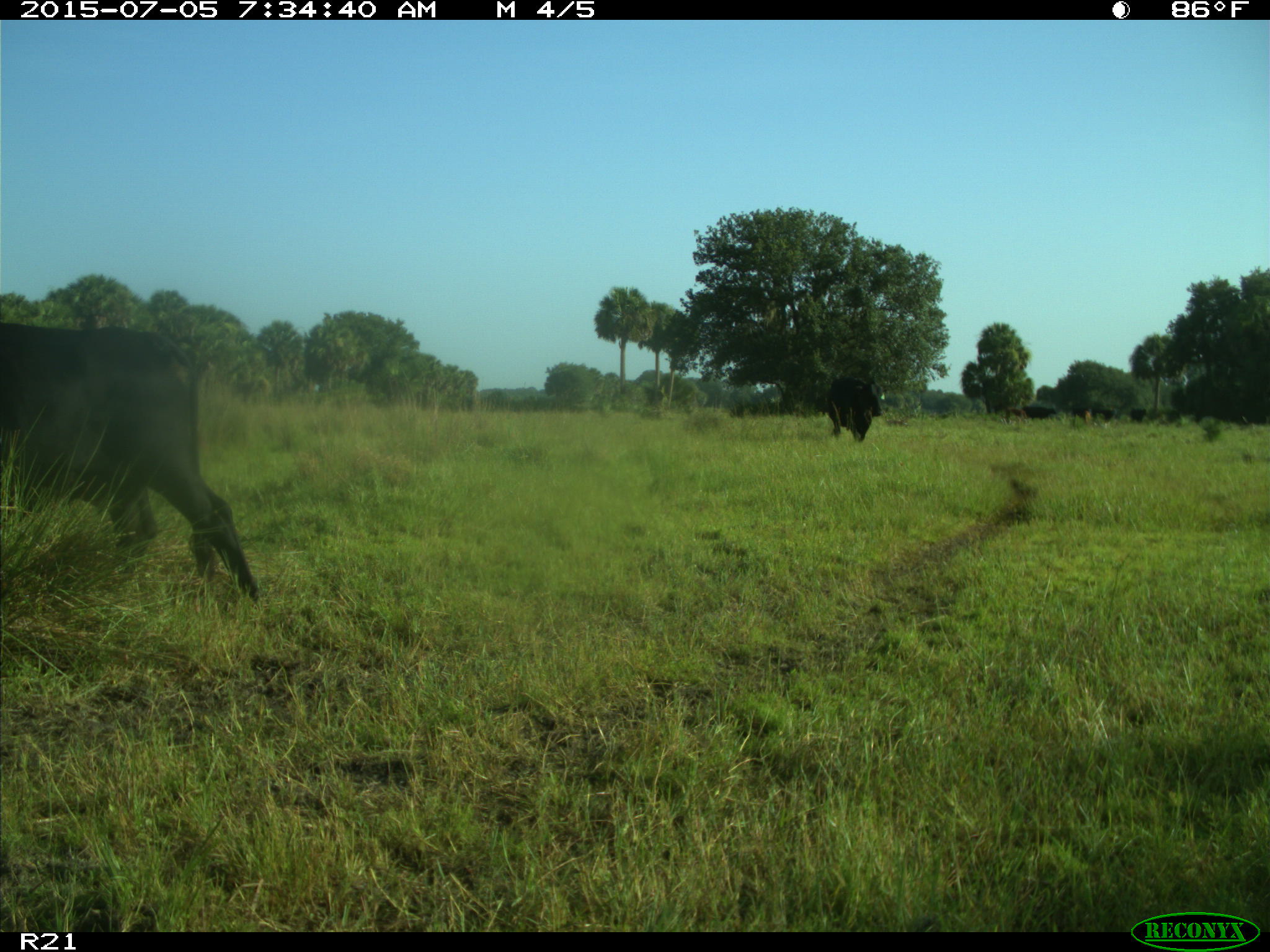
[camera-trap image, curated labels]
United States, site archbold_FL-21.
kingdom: Animalia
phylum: Chordata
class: Mammalia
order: Artiodactyla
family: Bovidae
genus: Bos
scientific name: Bos taurus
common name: domestic cow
Bos taurus (domestic cow).